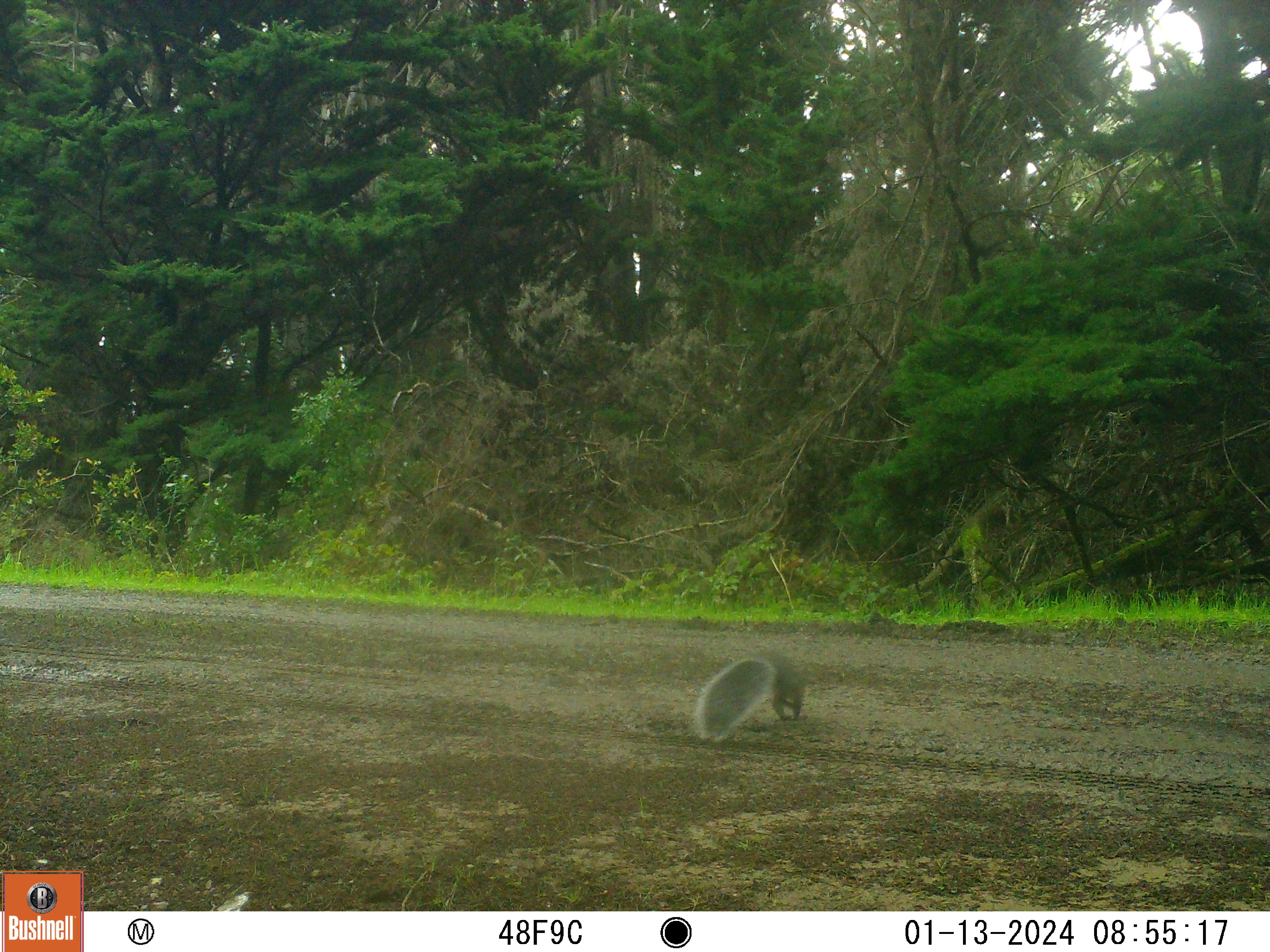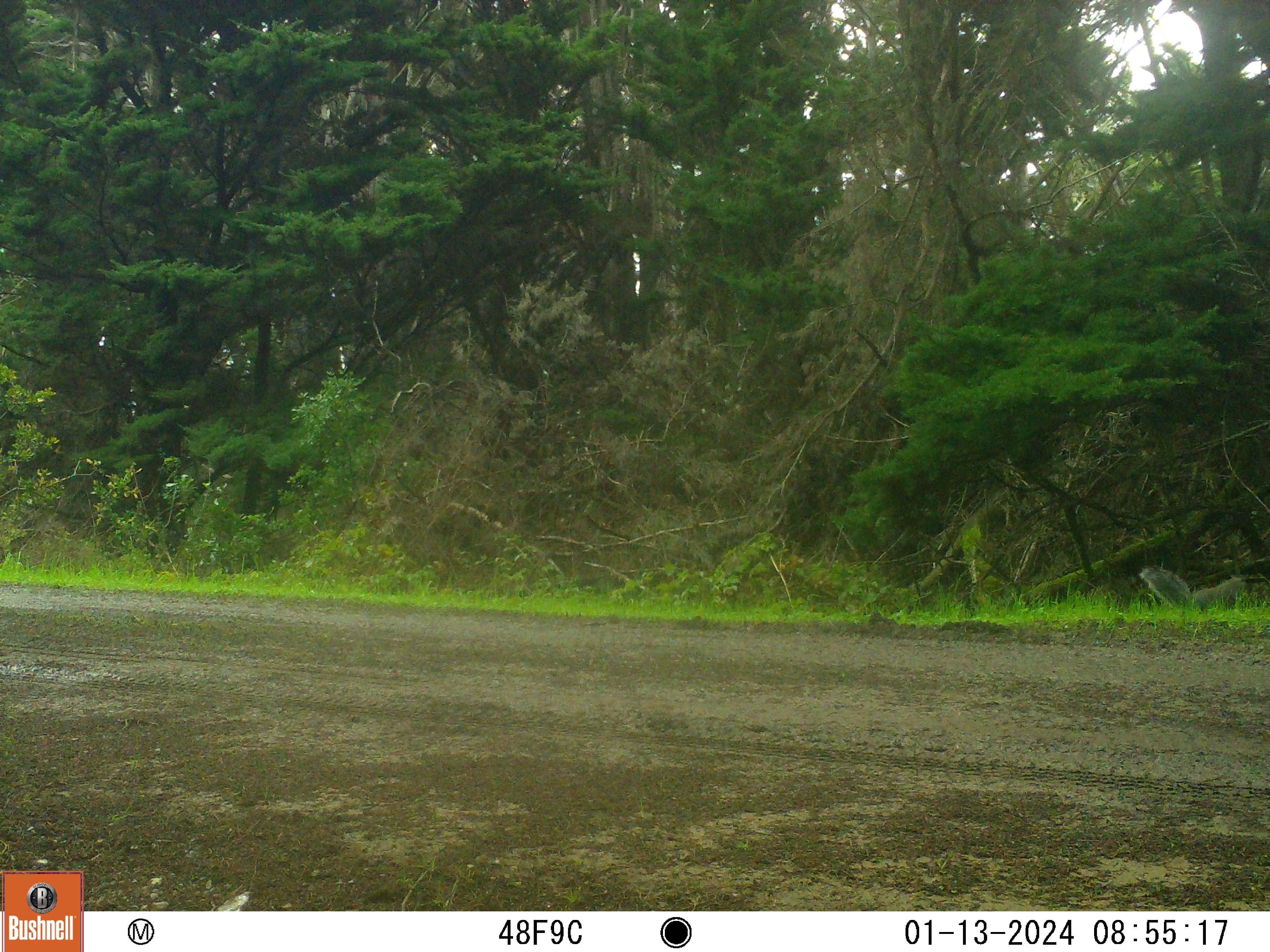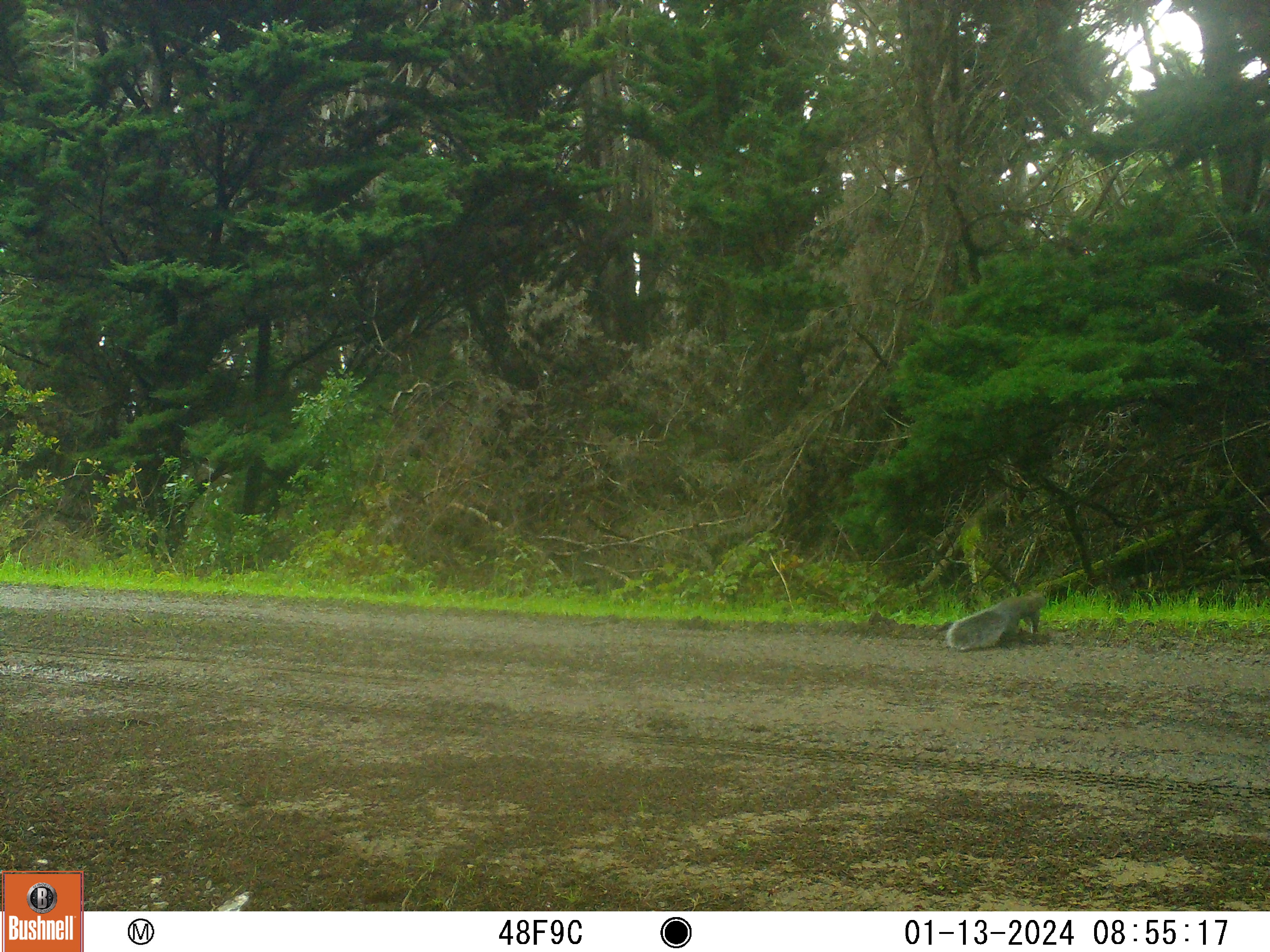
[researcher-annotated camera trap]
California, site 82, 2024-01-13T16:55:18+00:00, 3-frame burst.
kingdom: Animalia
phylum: Chordata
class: Mammalia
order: Rodentia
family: Sciuridae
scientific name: Sciuridae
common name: squirrel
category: unknown squirrel